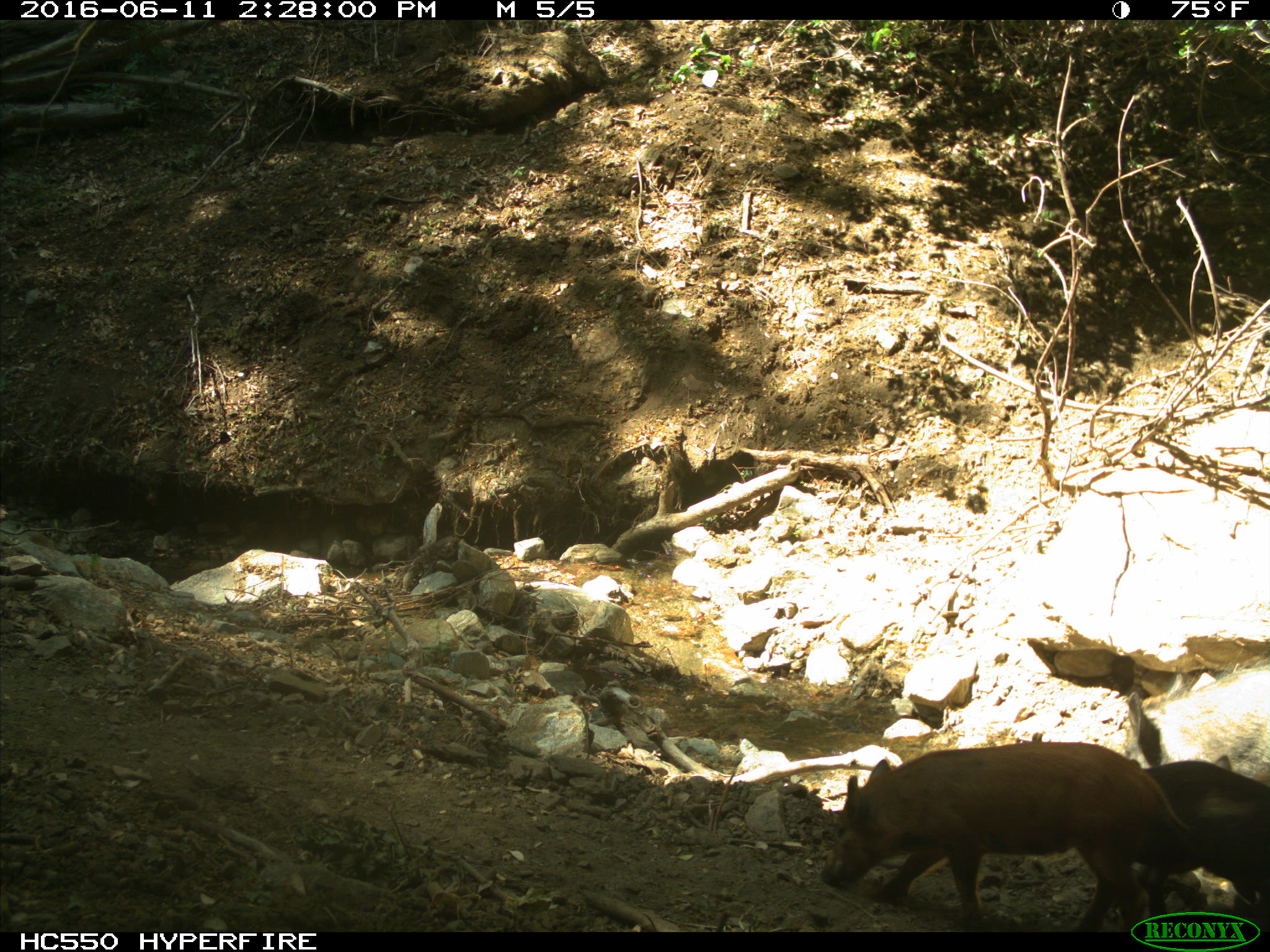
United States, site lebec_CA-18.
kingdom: Animalia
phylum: Chordata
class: Mammalia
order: Artiodactyla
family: Suidae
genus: Sus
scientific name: Sus scrofa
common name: wild boar